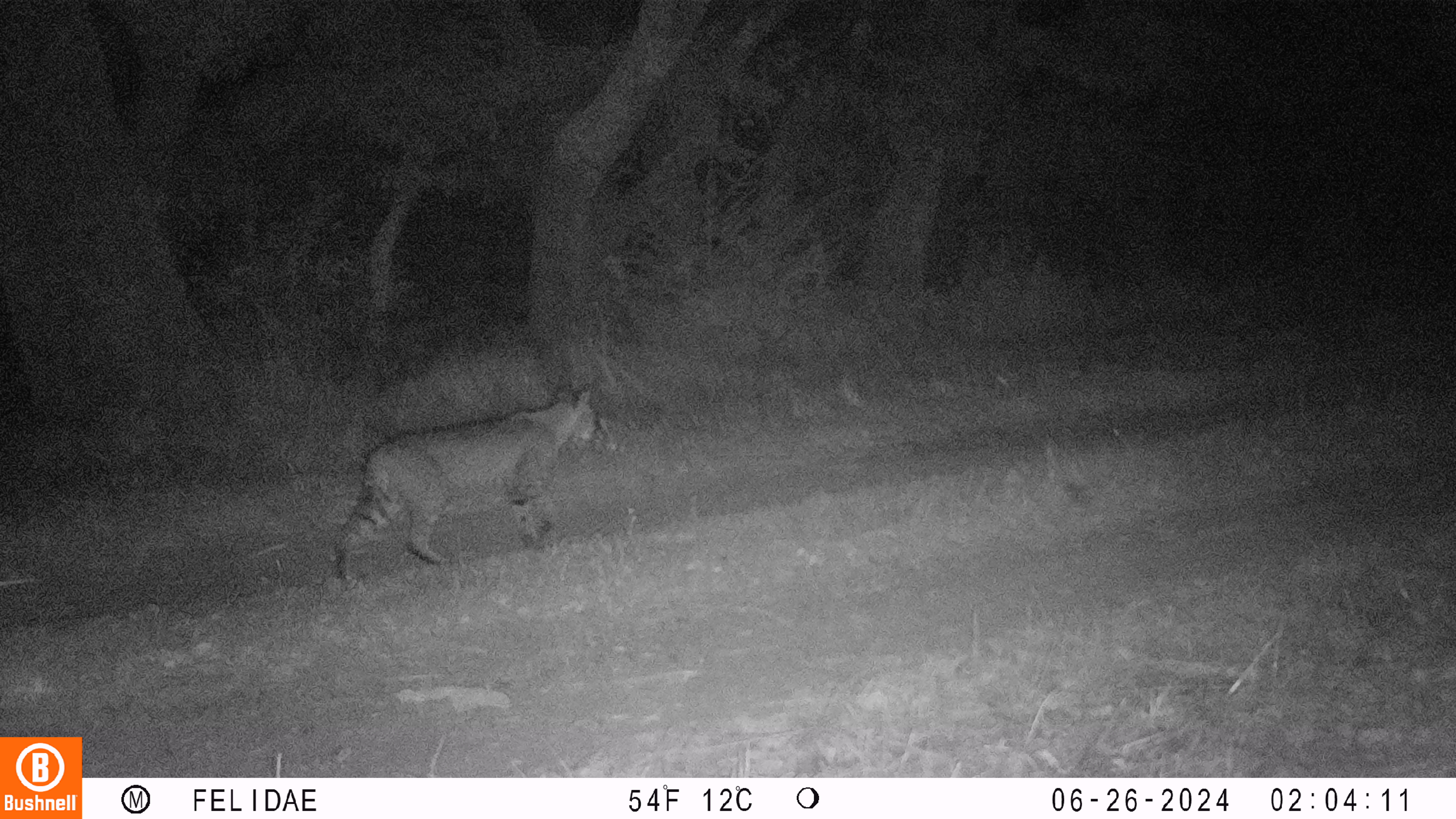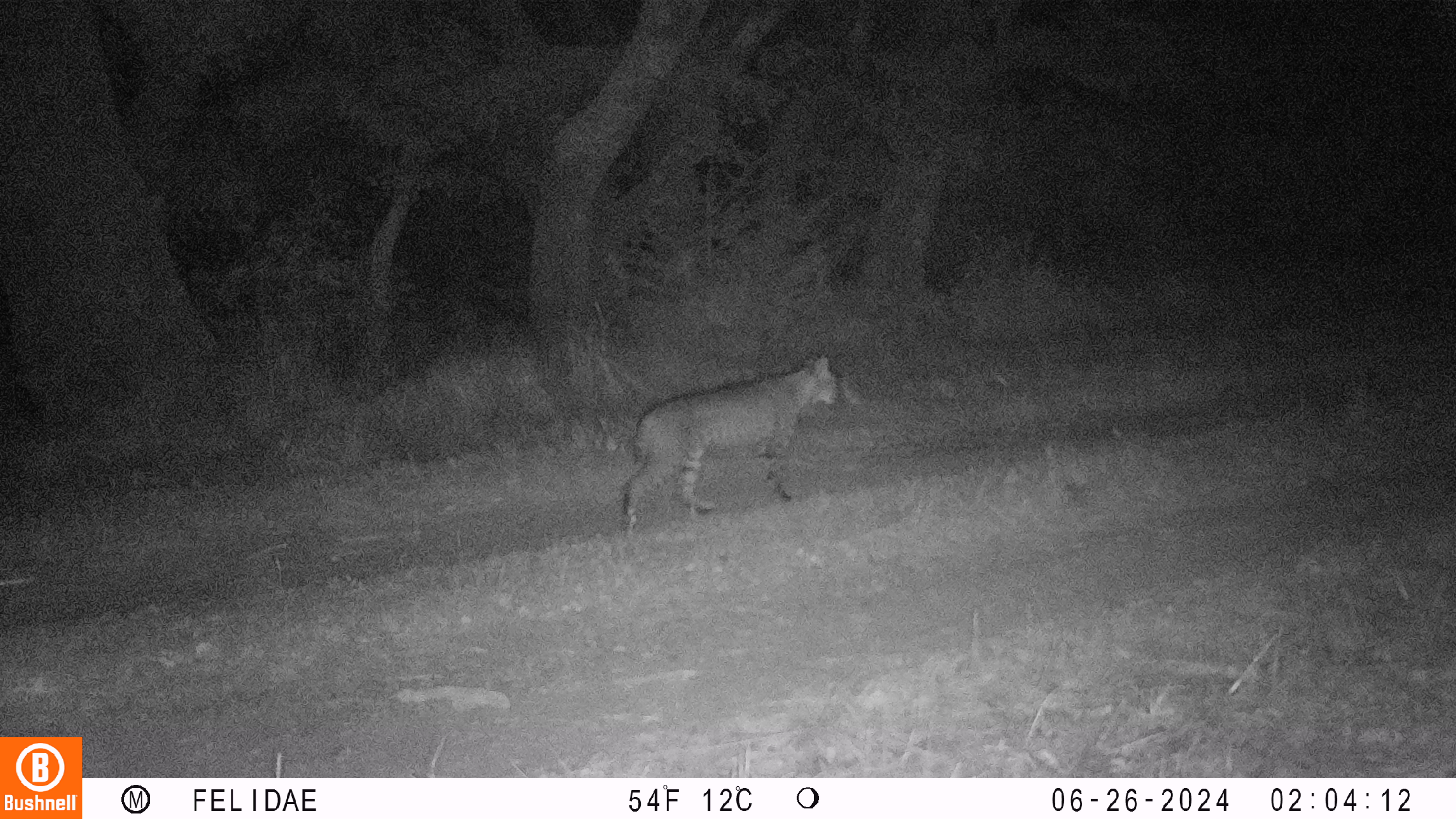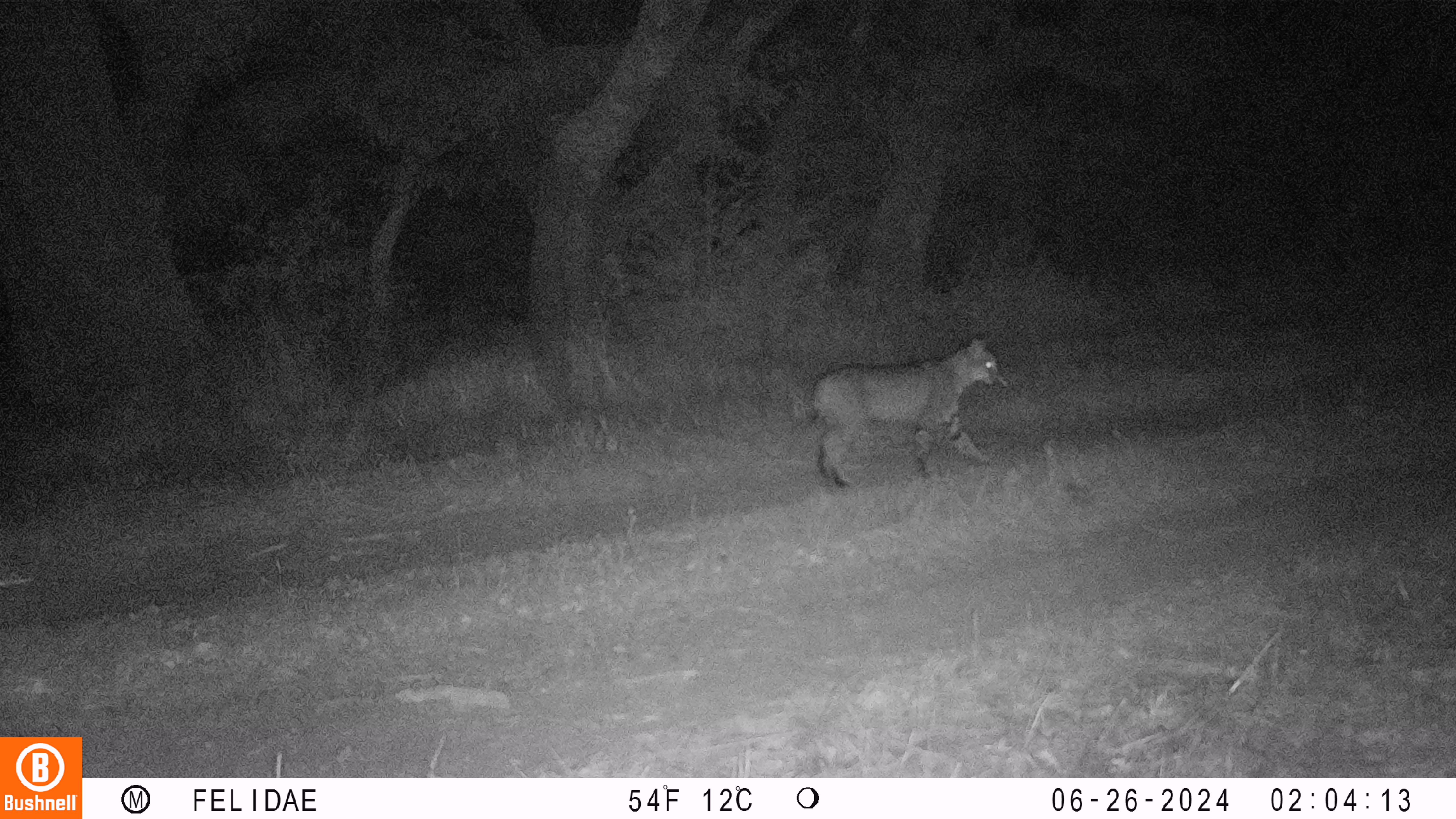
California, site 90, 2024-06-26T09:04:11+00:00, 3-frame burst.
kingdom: Animalia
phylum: Chordata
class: Mammalia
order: Carnivora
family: Felidae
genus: Lynx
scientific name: Lynx rufus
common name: bobcat